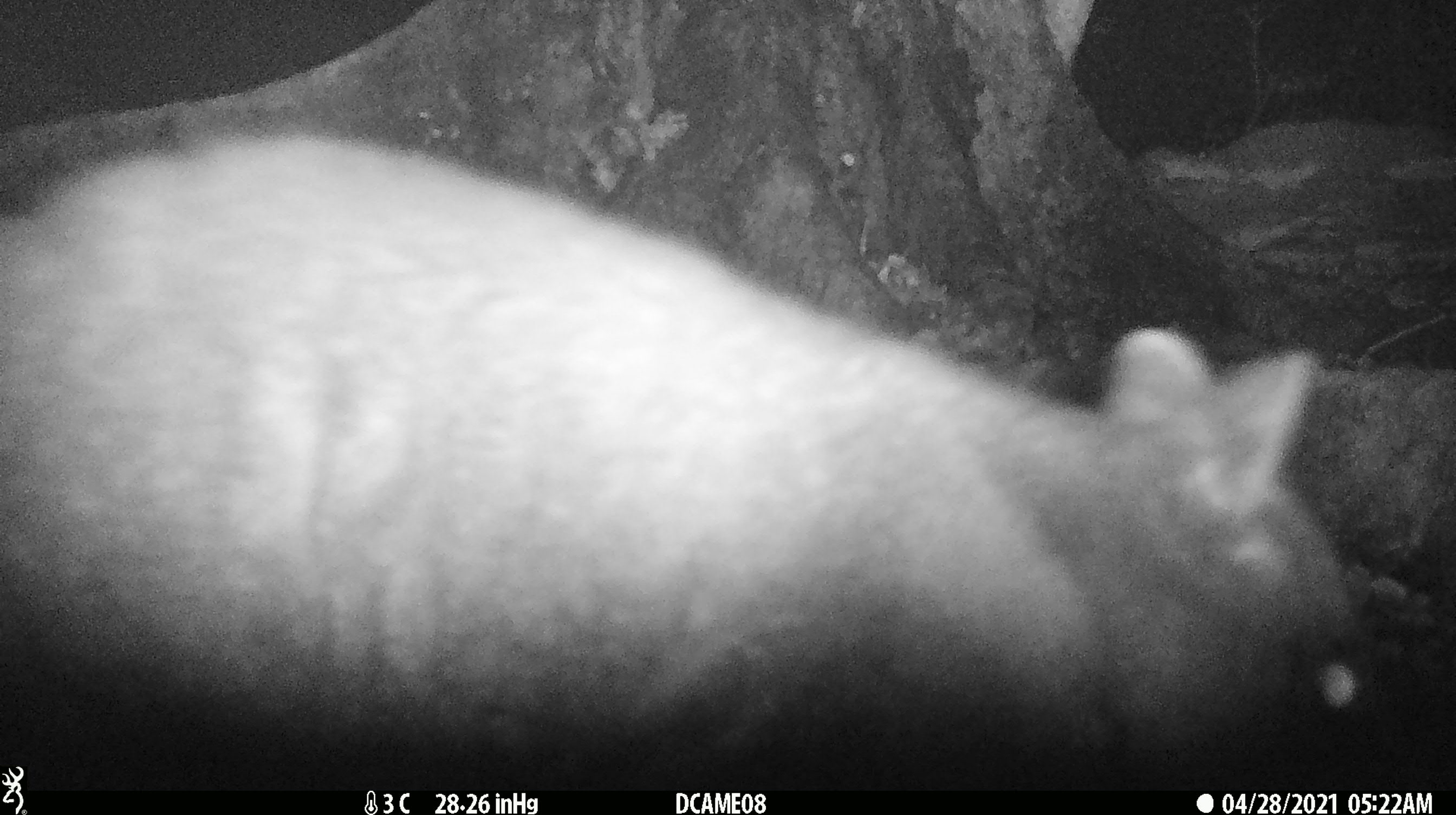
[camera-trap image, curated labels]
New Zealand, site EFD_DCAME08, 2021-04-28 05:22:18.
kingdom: Animalia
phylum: Chordata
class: Mammalia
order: Diprotodontia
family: Phalangeridae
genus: Trichosurus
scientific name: Trichosurus vulpecula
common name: common brushtail possum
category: possum